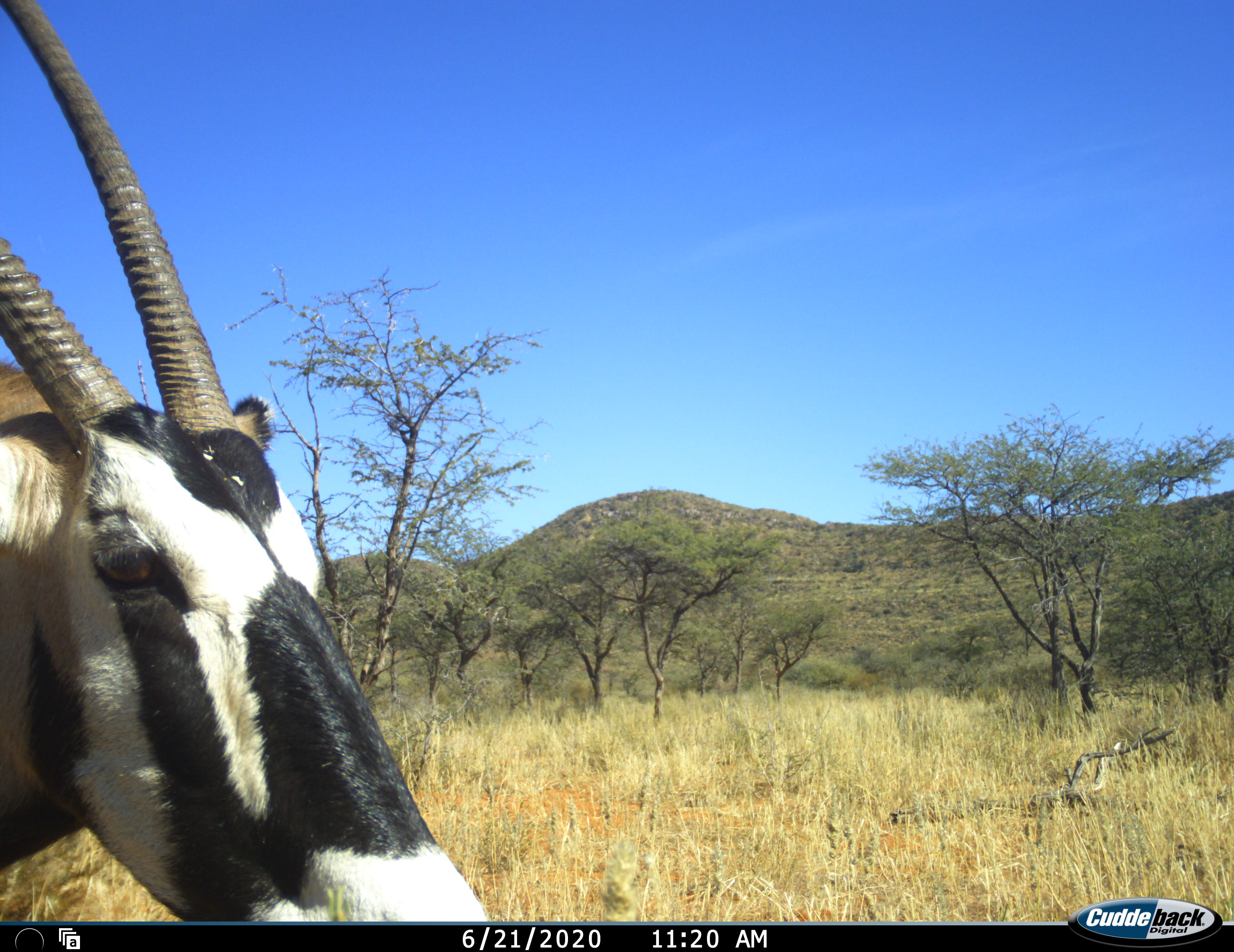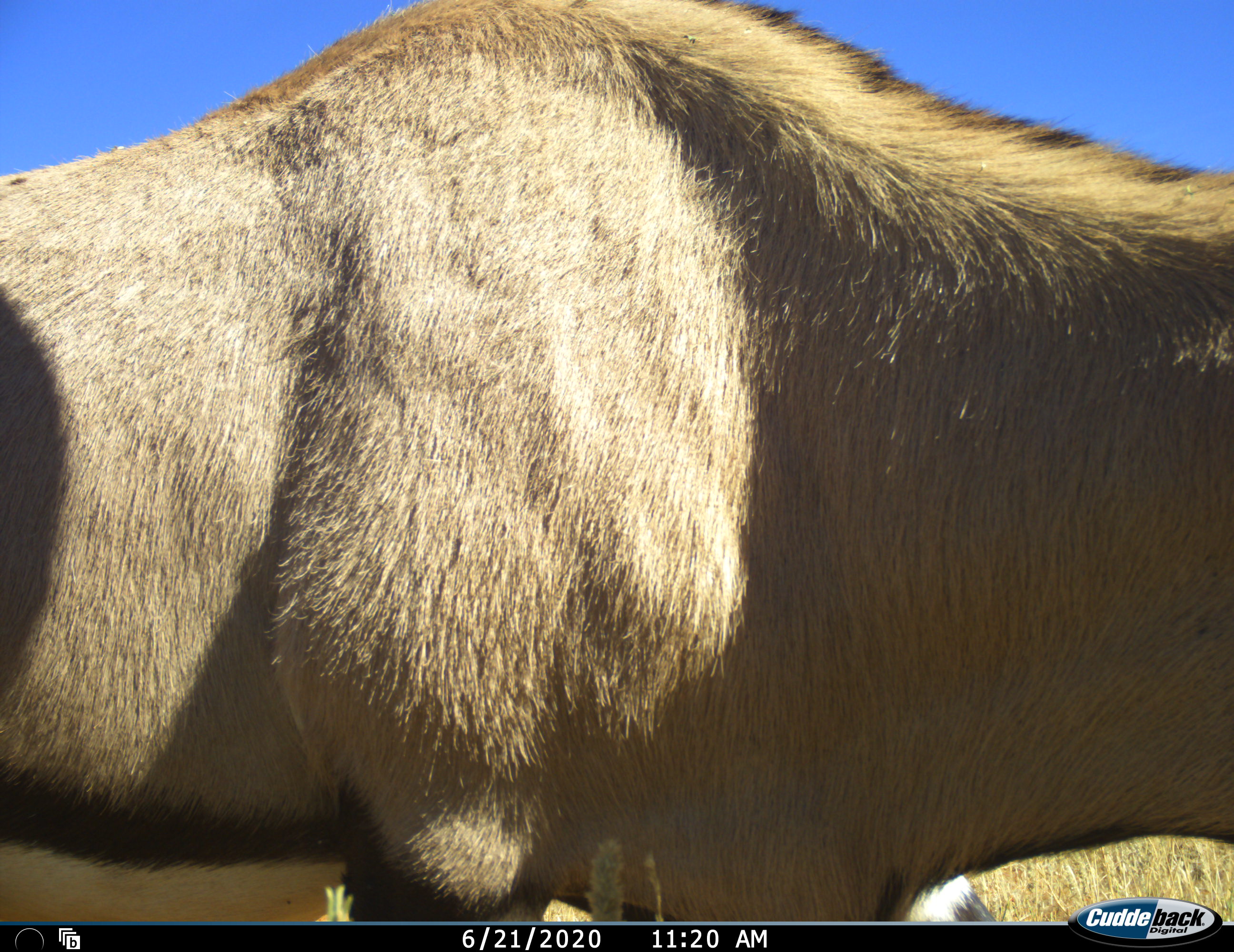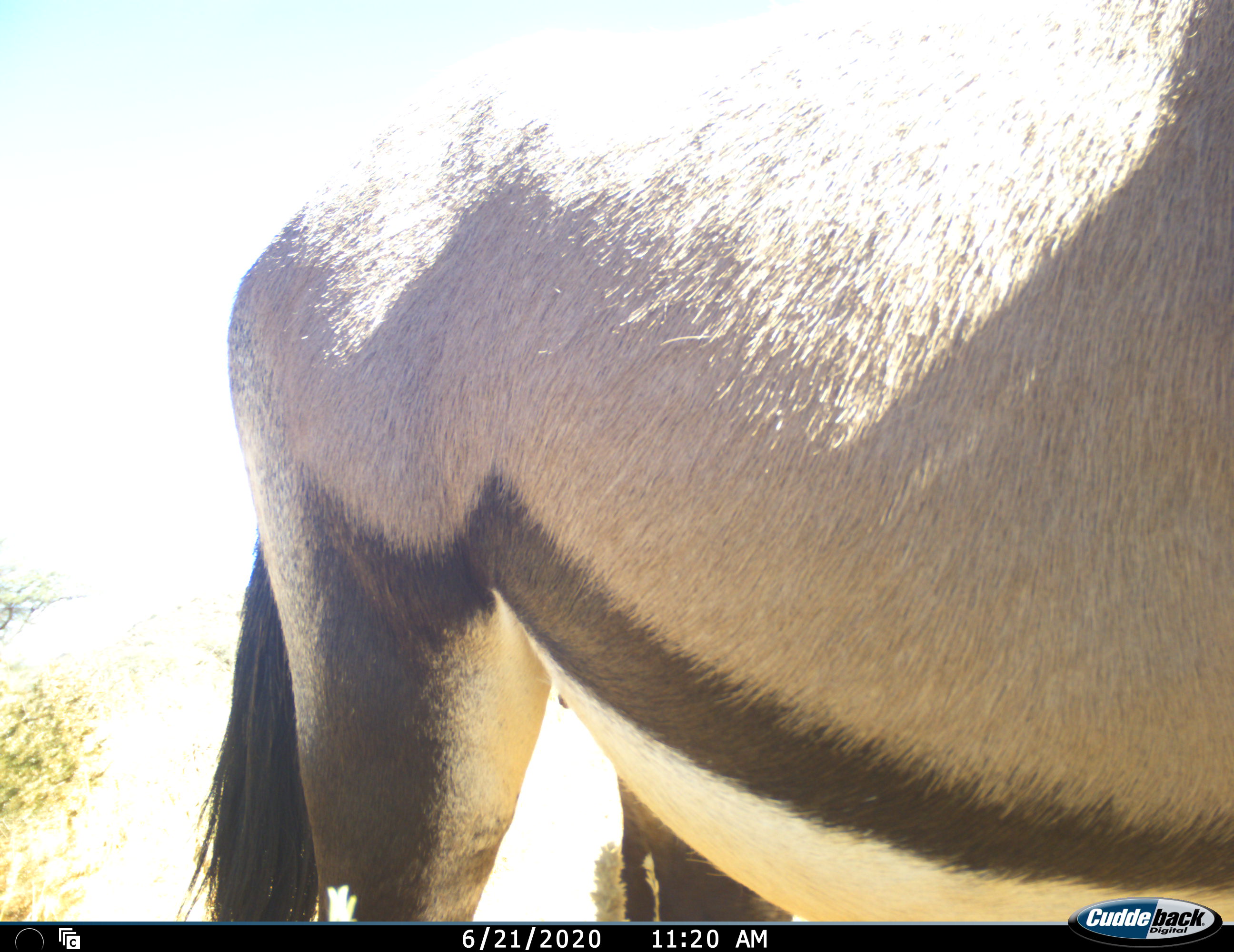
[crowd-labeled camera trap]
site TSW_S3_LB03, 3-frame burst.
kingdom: Animalia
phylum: Chordata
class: Mammalia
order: Artiodactyla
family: Bovidae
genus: Oryx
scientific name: Oryx gazella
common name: gemsbok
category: oryx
Oryx (gemsbok) (Oryx gazella), count 1. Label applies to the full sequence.